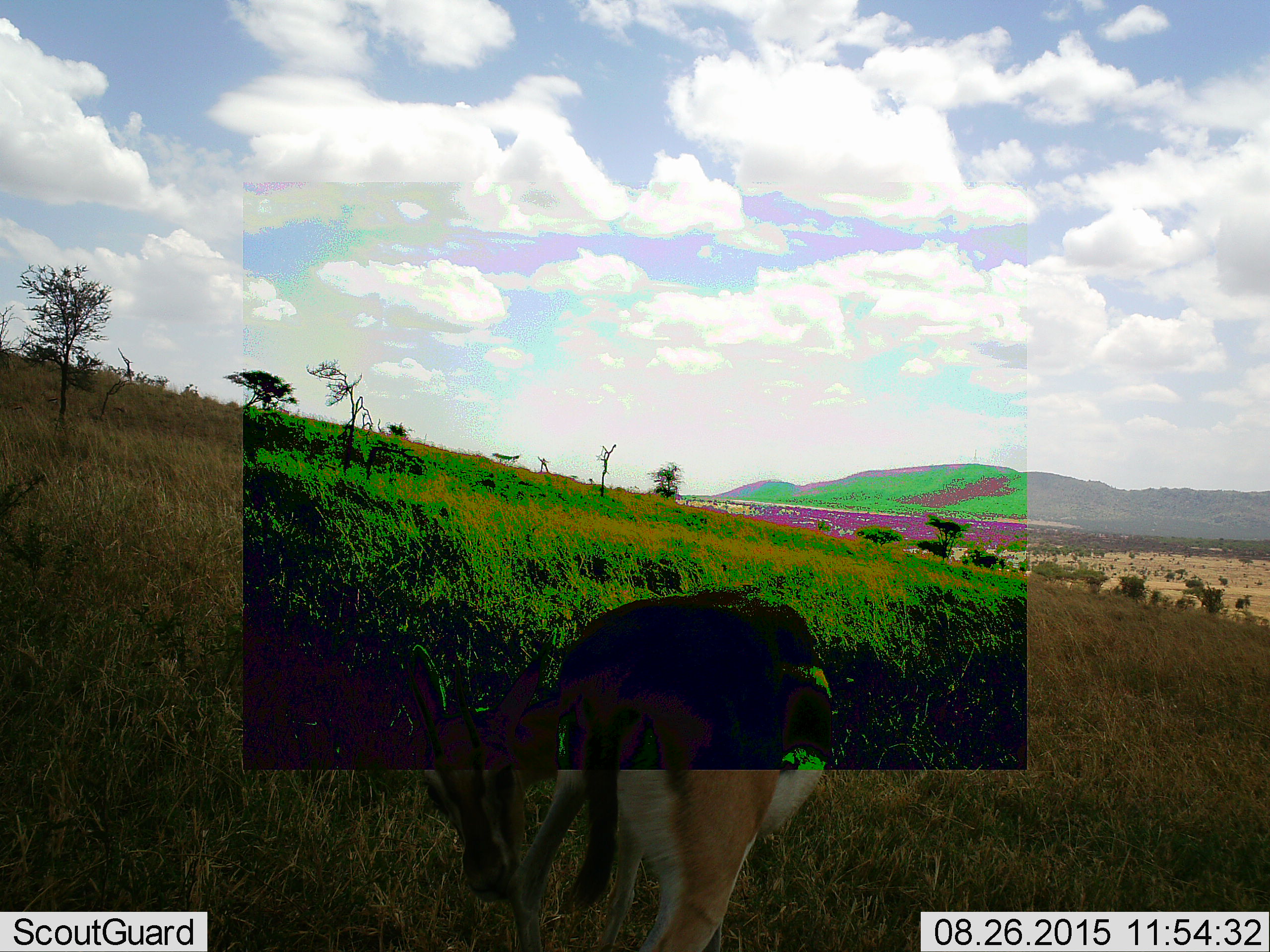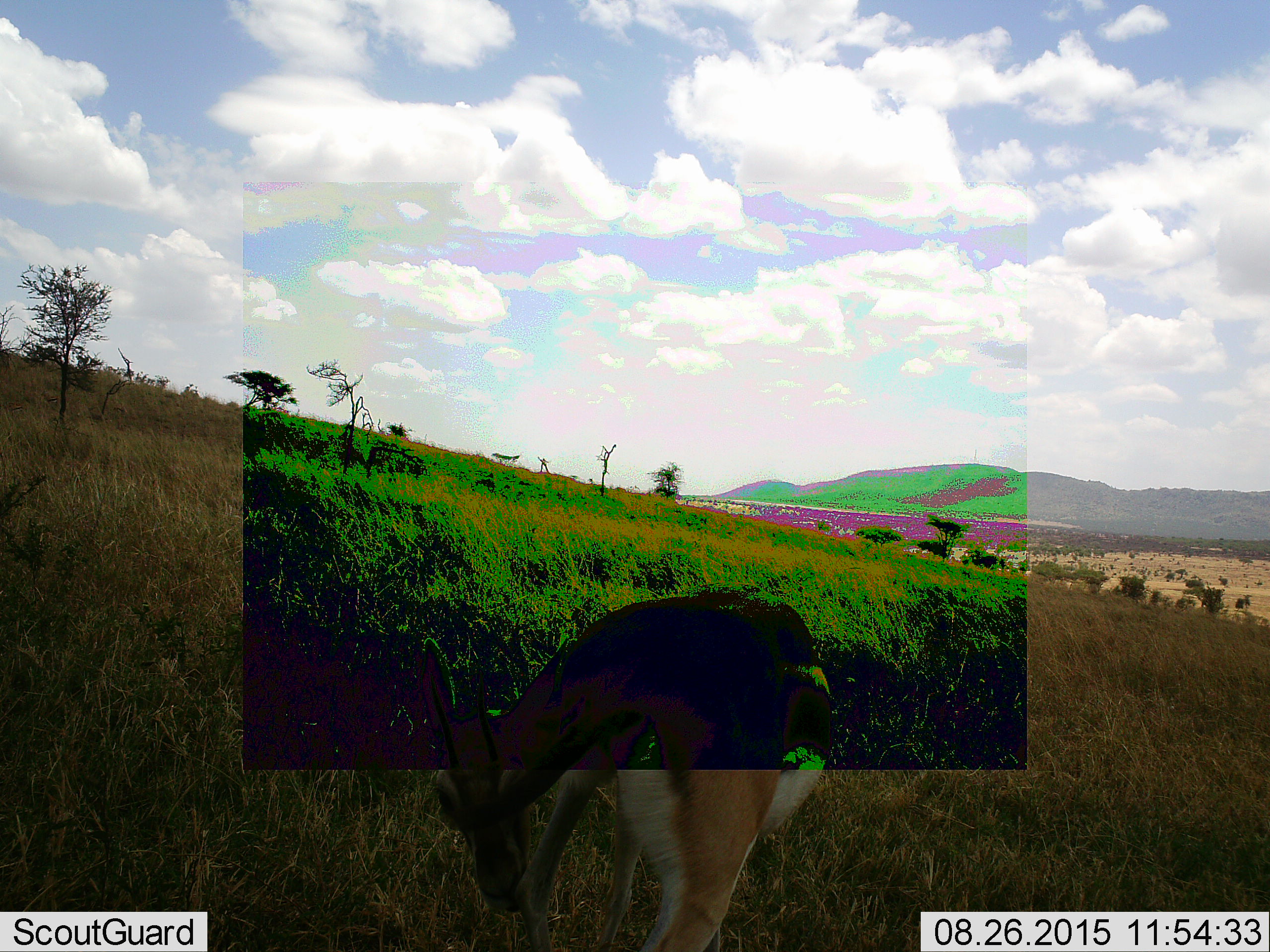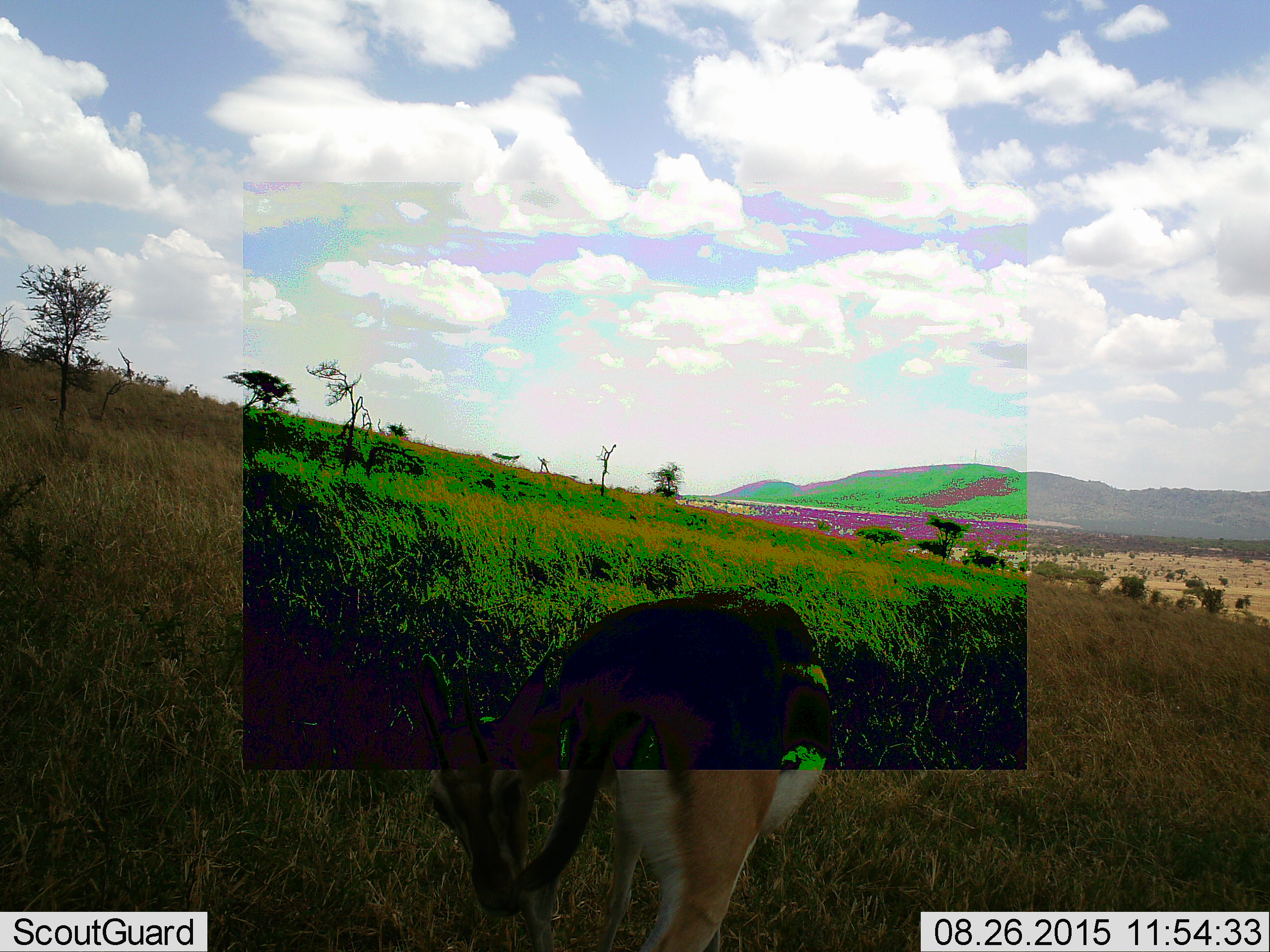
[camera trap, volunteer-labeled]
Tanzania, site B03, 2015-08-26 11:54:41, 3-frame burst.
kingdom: Animalia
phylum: Chordata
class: Mammalia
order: Artiodactyla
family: Bovidae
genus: Eudorcas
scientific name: Eudorcas thomsonii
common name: thomson's gazelle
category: gazellethomsons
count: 1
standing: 69%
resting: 0%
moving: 6%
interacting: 0%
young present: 0%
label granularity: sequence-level